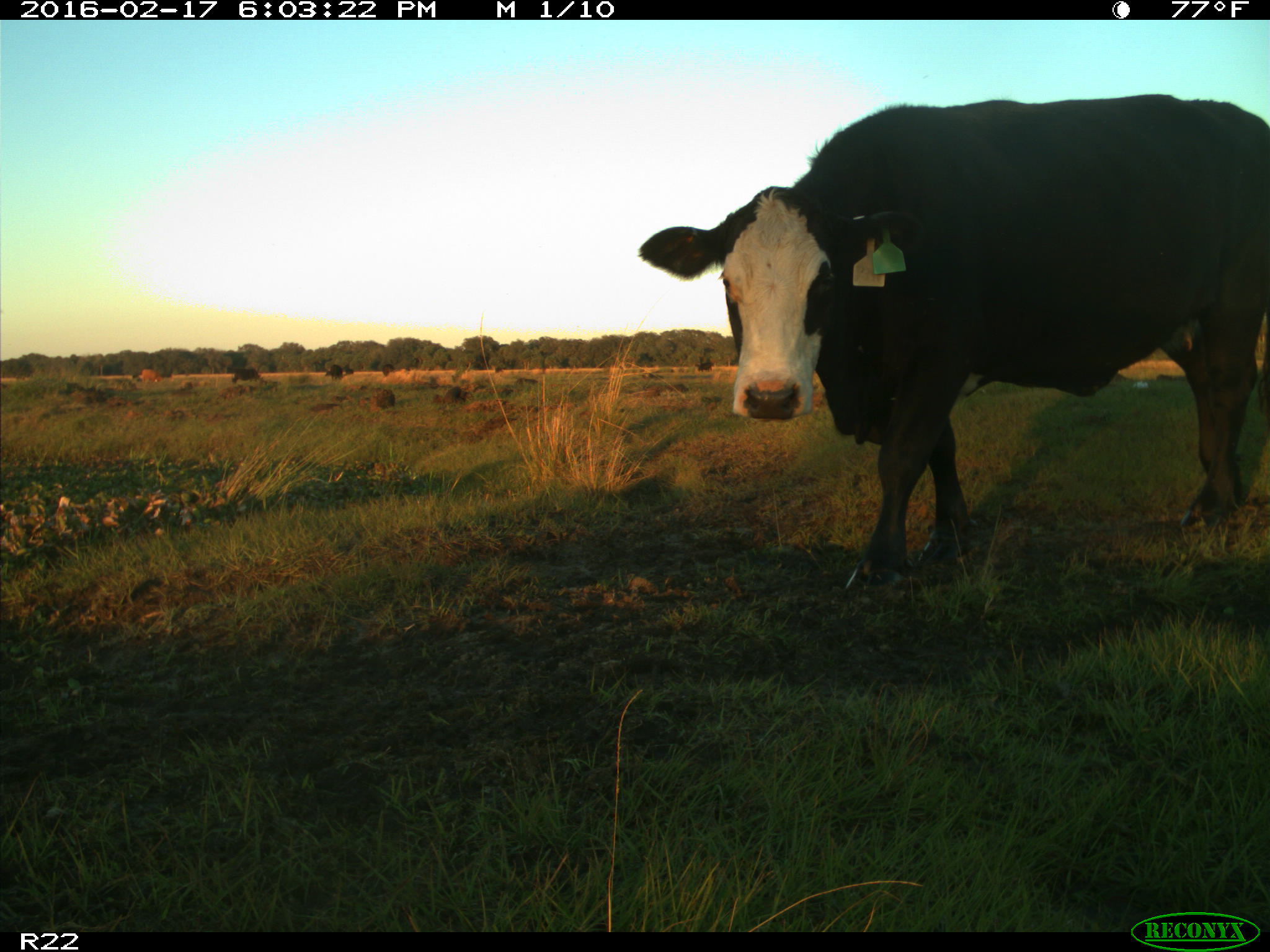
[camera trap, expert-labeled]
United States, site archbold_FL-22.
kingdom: Animalia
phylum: Chordata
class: Mammalia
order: Artiodactyla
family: Bovidae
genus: Bos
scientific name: Bos taurus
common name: domestic cow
Bos taurus (domestic cow).